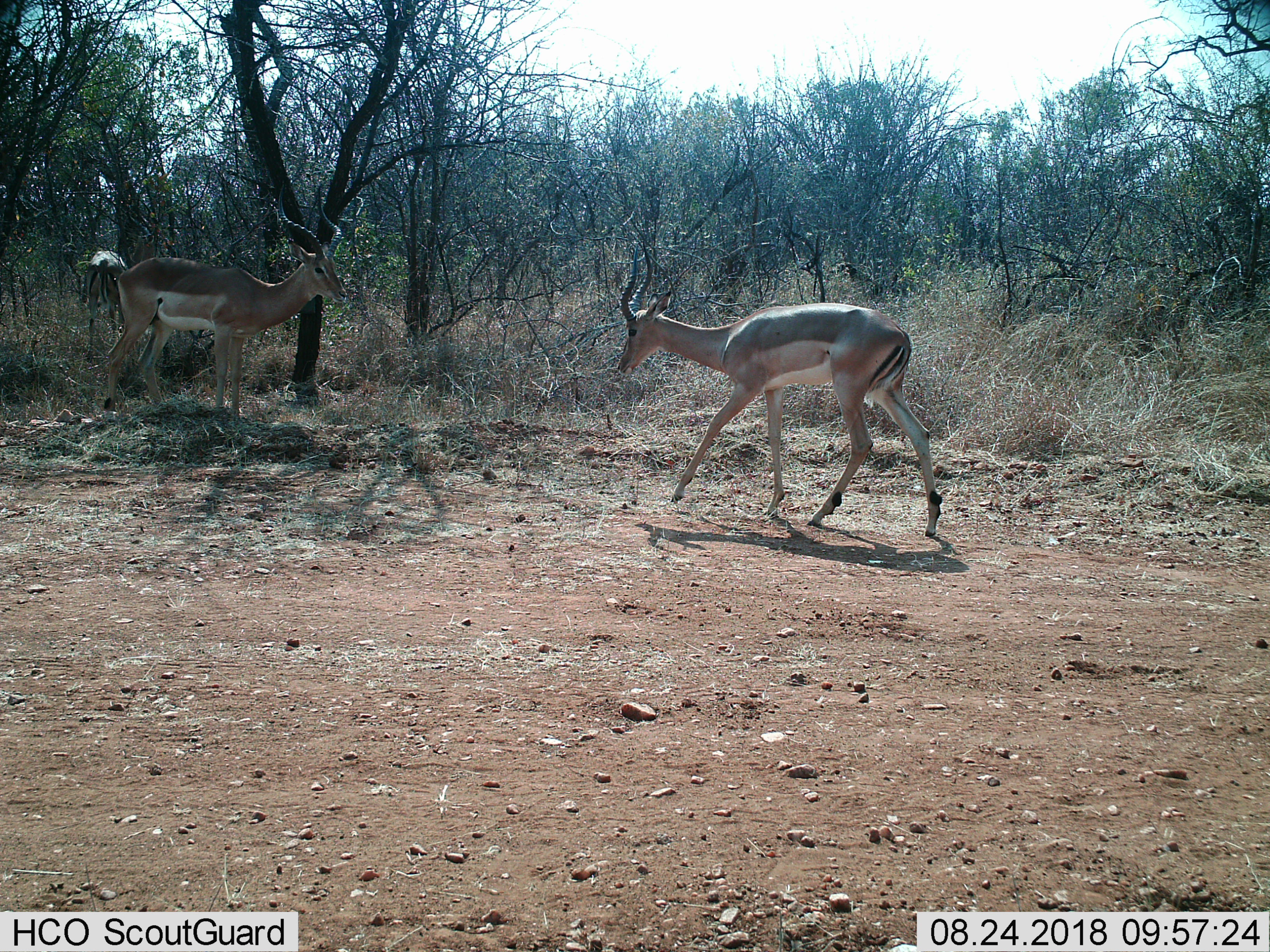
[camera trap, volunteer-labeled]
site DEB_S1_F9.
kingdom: Animalia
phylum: Chordata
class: Mammalia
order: Artiodactyla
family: Bovidae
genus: Aepyceros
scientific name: Aepyceros melampus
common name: impala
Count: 3.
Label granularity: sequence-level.